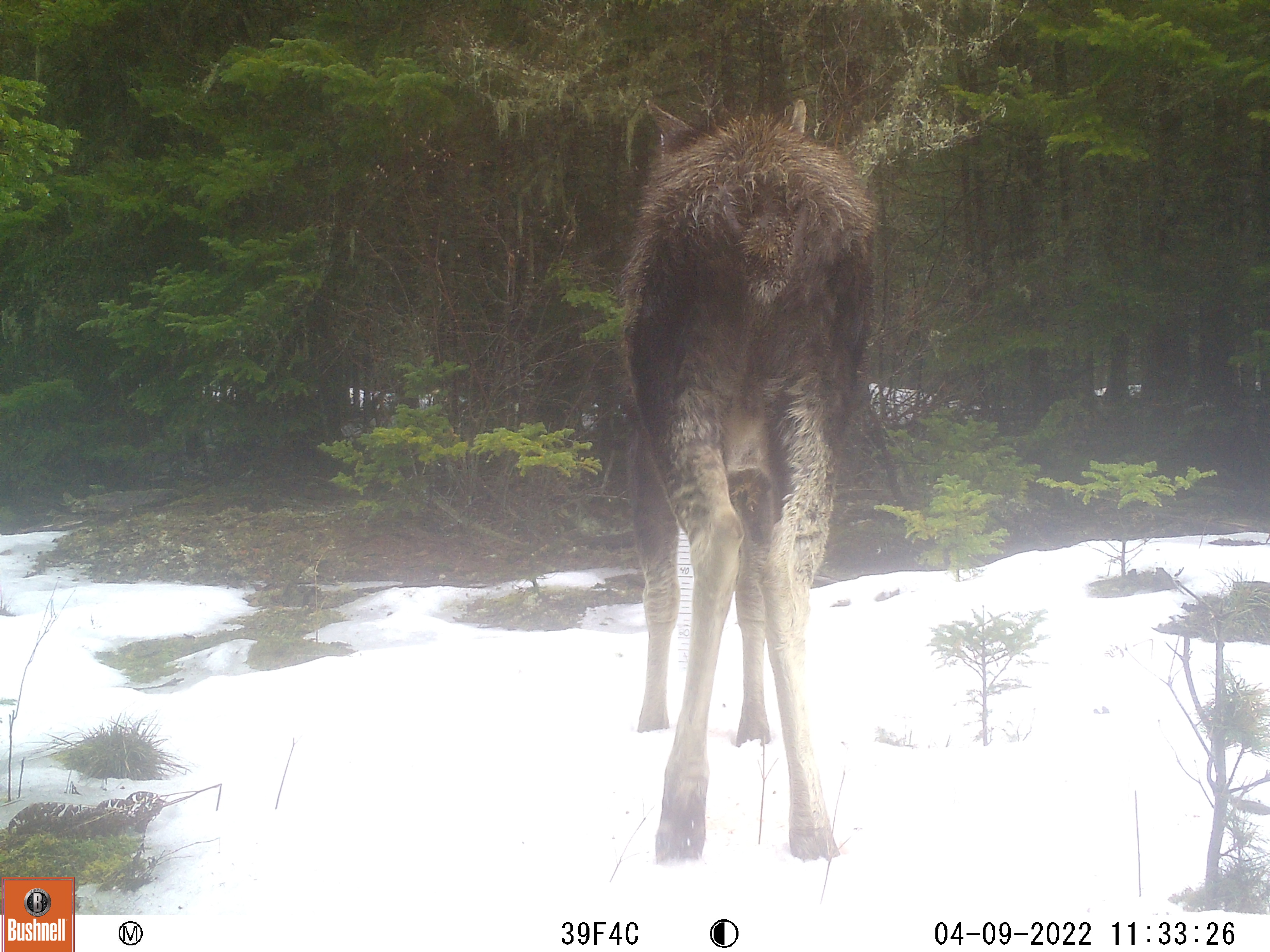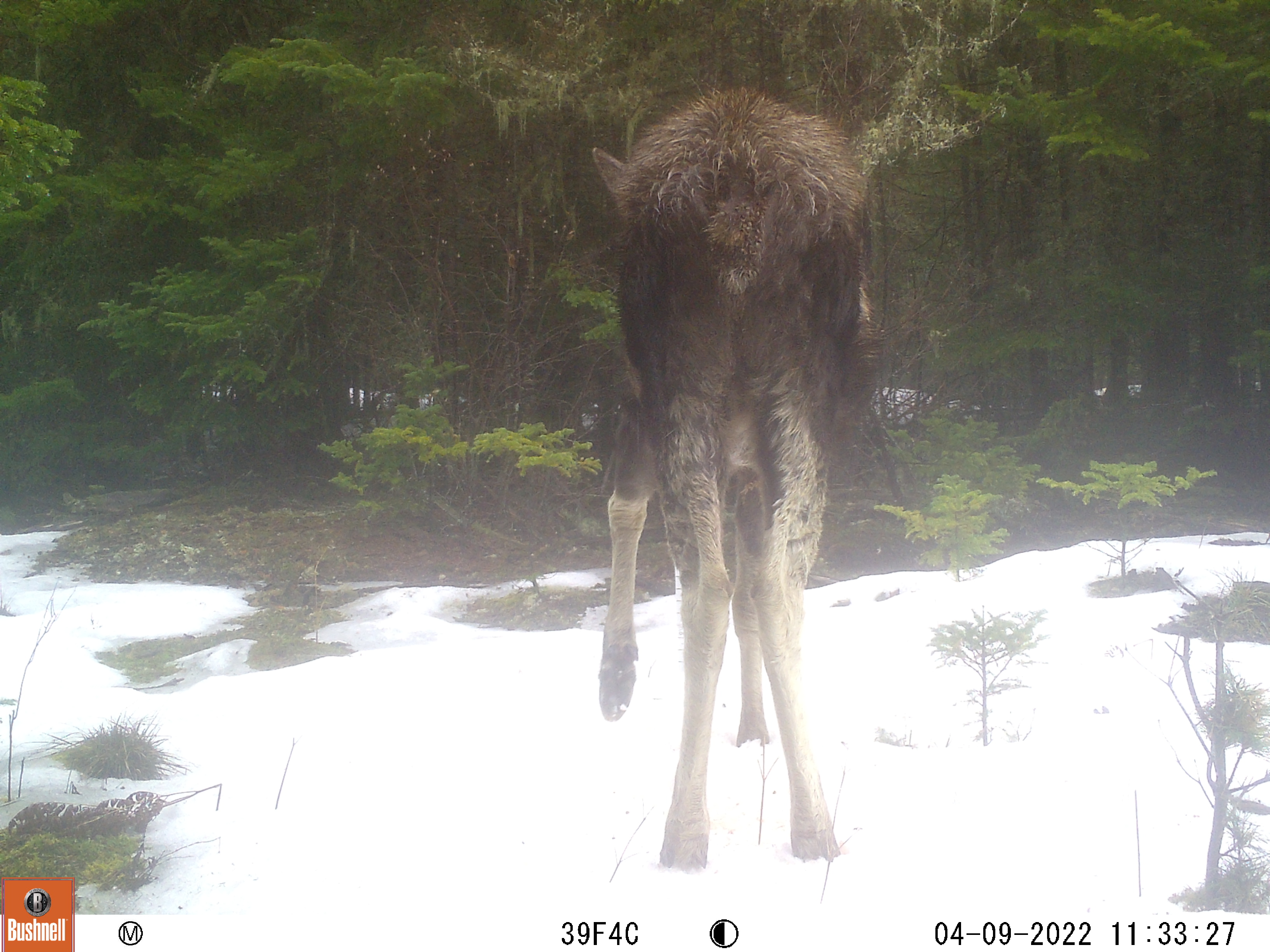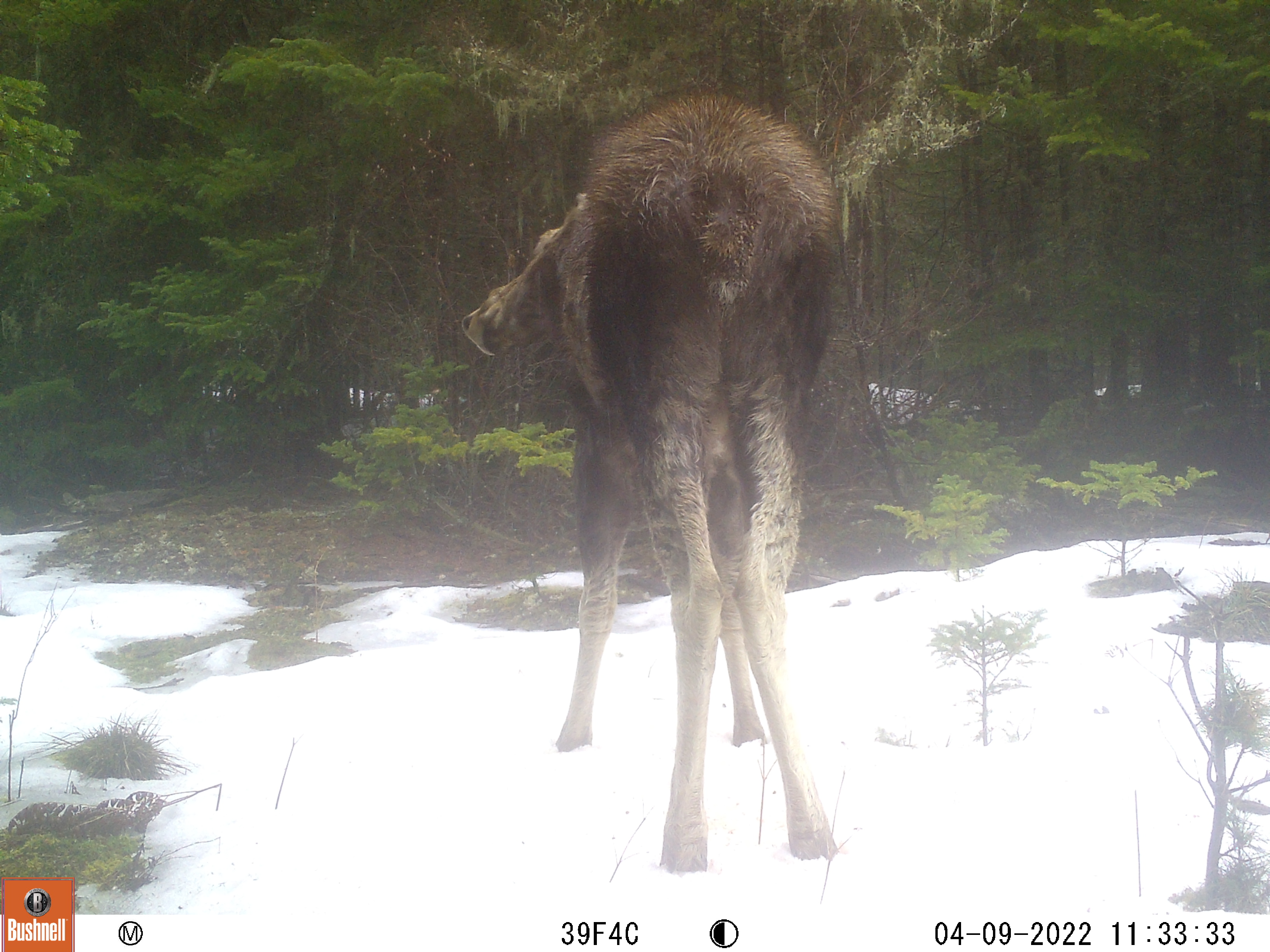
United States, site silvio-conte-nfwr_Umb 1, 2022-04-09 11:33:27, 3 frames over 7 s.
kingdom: Animalia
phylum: Chordata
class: Mammalia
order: Artiodactyla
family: Cervidae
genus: Alces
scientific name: Alces alces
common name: moose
Moose (Alces alces).